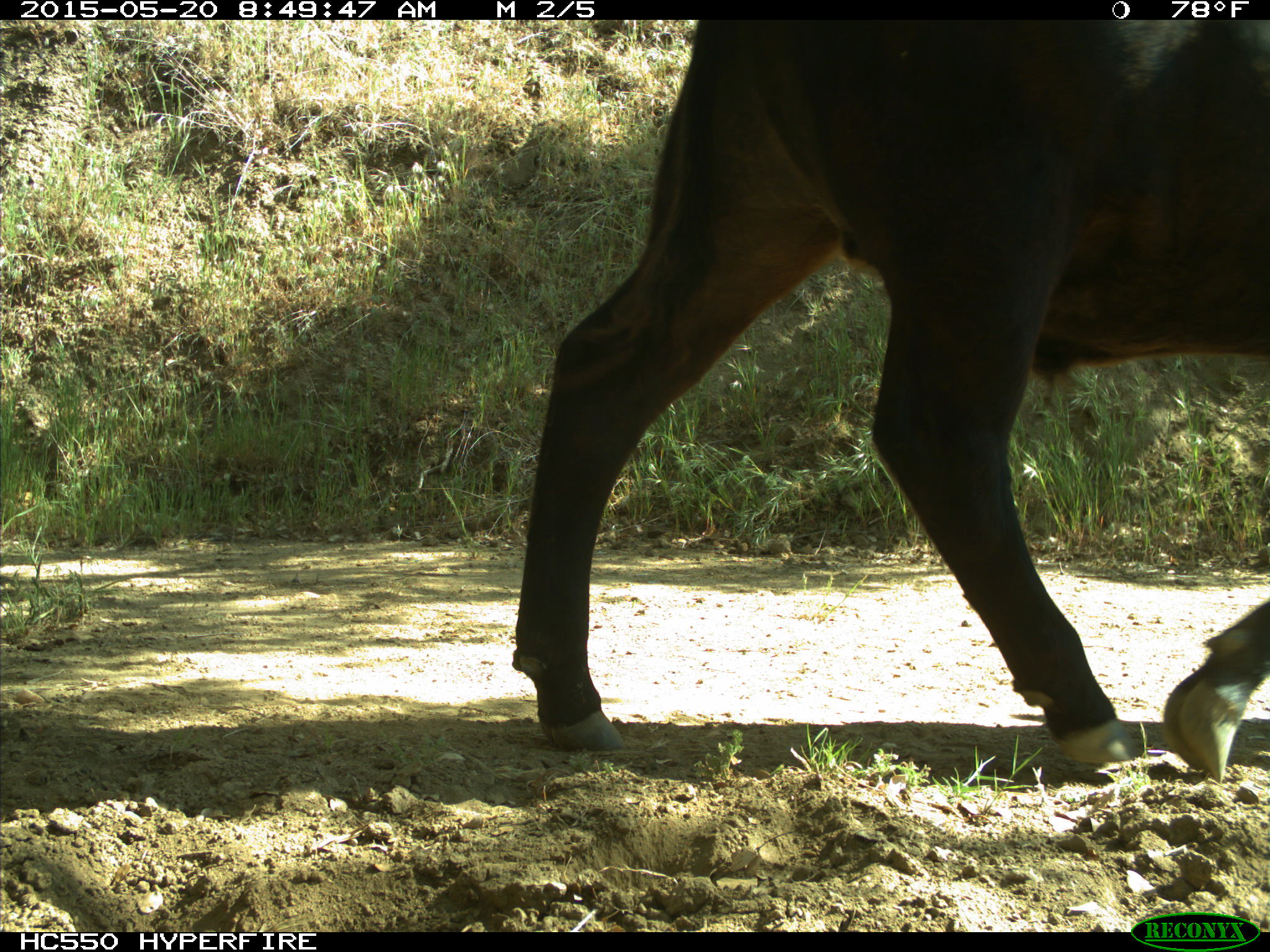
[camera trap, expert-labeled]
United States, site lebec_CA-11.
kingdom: Animalia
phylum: Chordata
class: Mammalia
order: Artiodactyla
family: Bovidae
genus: Bos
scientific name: Bos taurus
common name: domestic cow